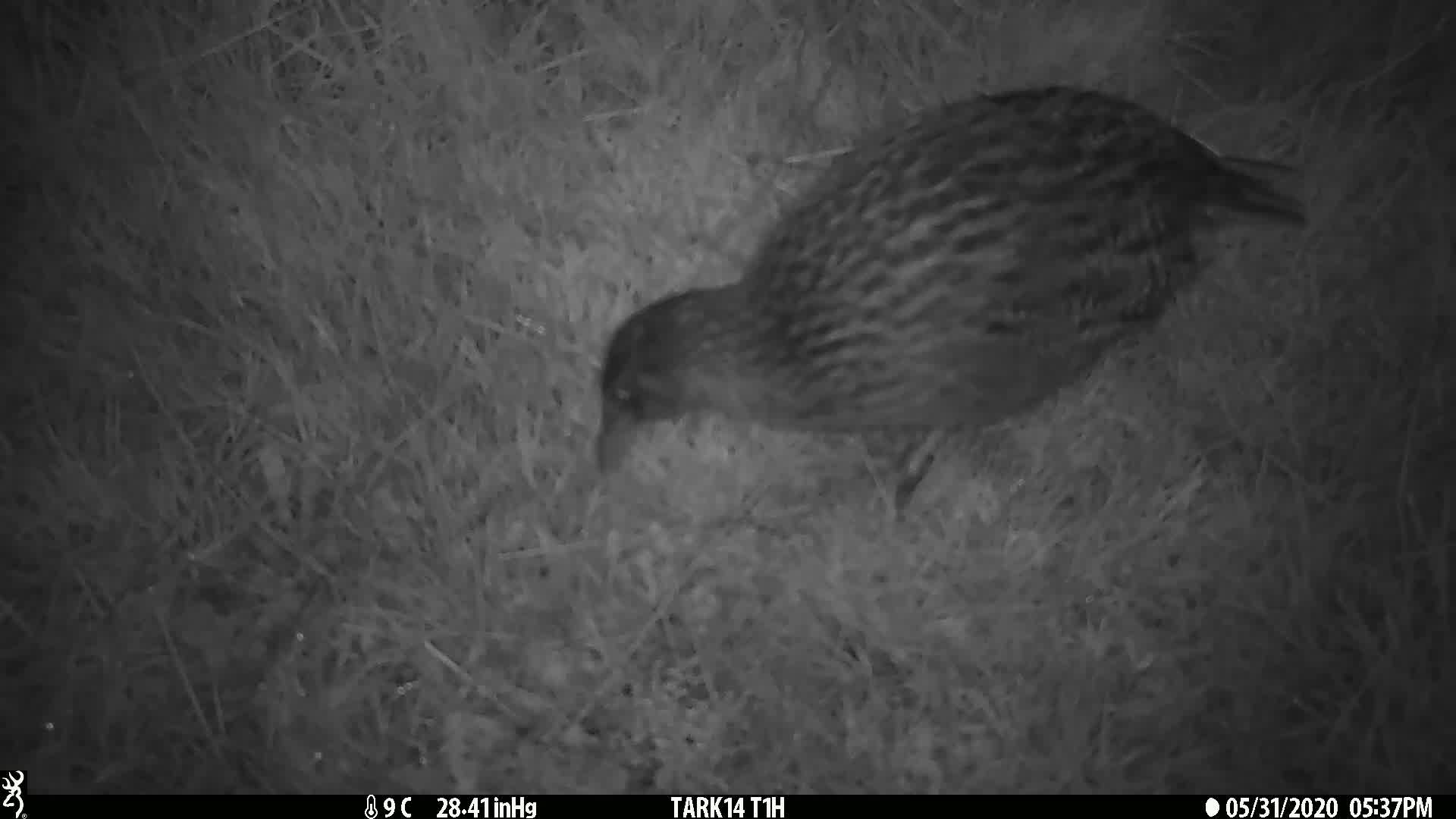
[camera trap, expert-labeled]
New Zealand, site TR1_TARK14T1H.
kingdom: Animalia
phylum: Chordata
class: Aves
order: Gruiformes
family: Rallidae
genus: Gallirallus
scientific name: Gallirallus australis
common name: weka